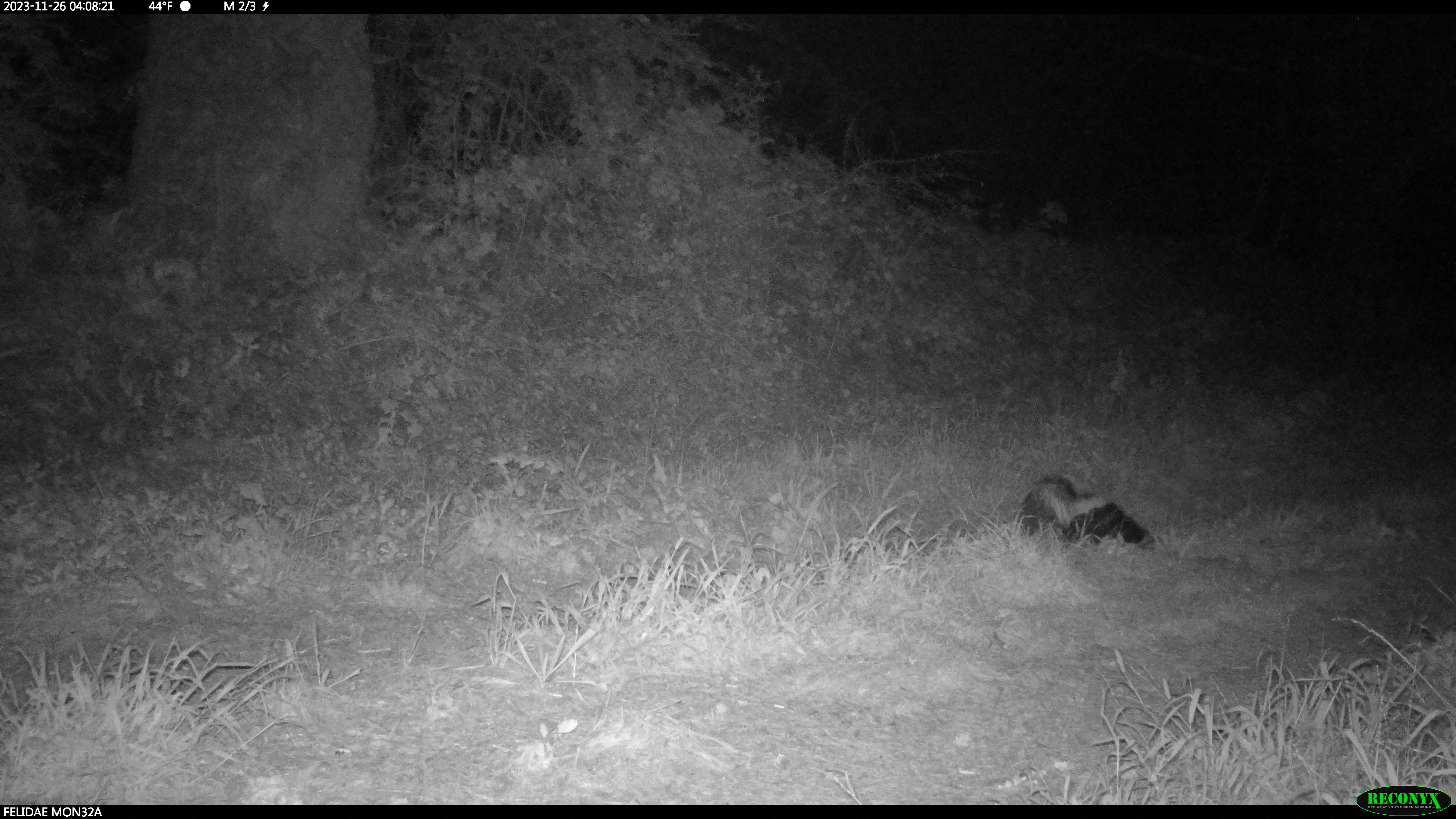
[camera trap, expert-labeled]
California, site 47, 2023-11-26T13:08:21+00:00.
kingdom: Animalia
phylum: Chordata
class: Mammalia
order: Carnivora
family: Mephitidae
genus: Mephitis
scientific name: Mephitis mephitis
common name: striped skunk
Striped skunk (Mephitis mephitis).